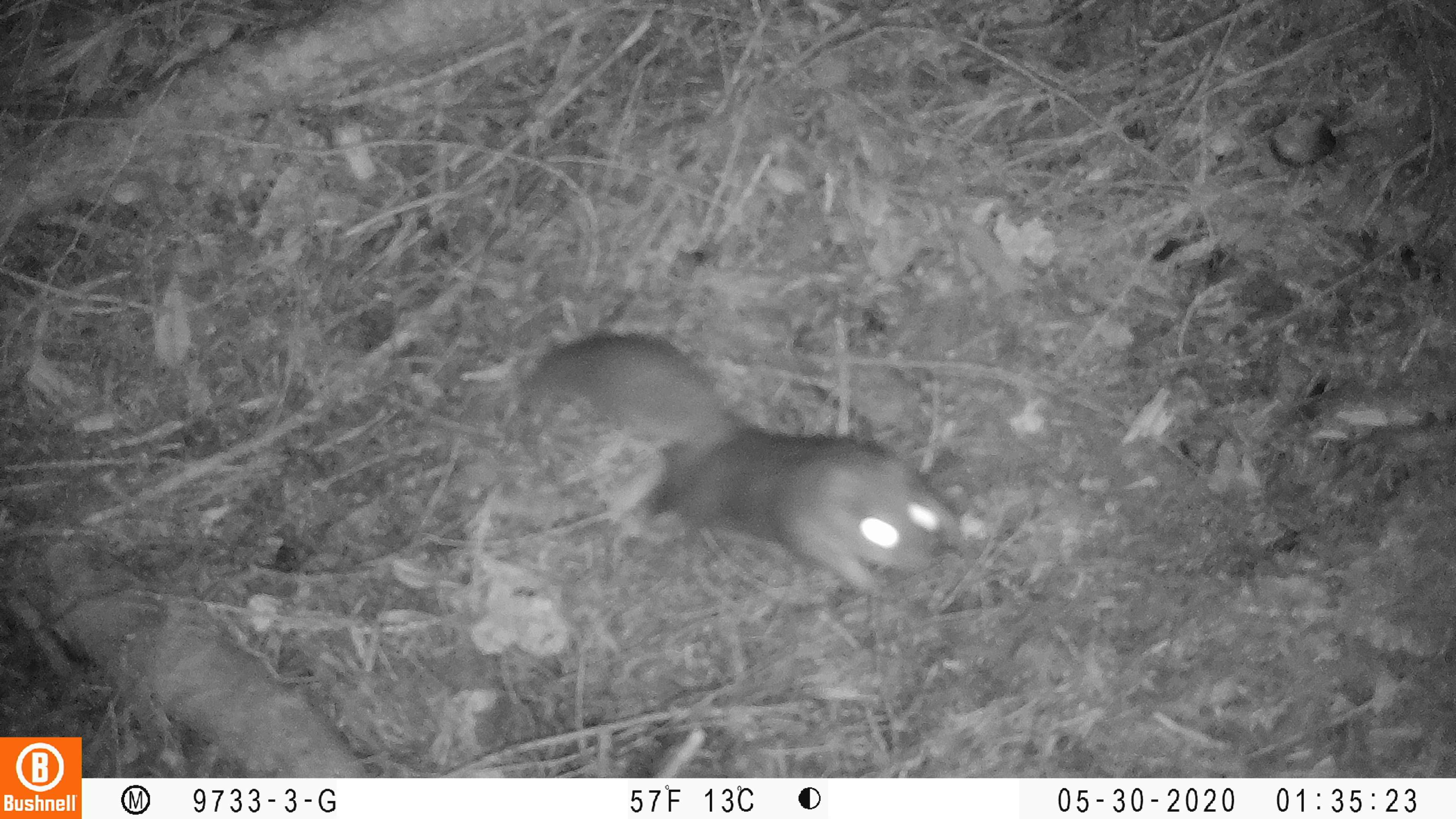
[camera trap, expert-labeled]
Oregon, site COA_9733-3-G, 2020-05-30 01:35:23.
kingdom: Animalia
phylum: Chordata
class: Mammalia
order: Rodentia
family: Sciuridae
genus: Glaucomys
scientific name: Glaucomys oregonensis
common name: humboldt's flying squirrel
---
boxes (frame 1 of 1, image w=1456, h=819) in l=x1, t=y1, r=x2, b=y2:
humboldt's flying squirrel: l=511, t=318, r=982, b=606